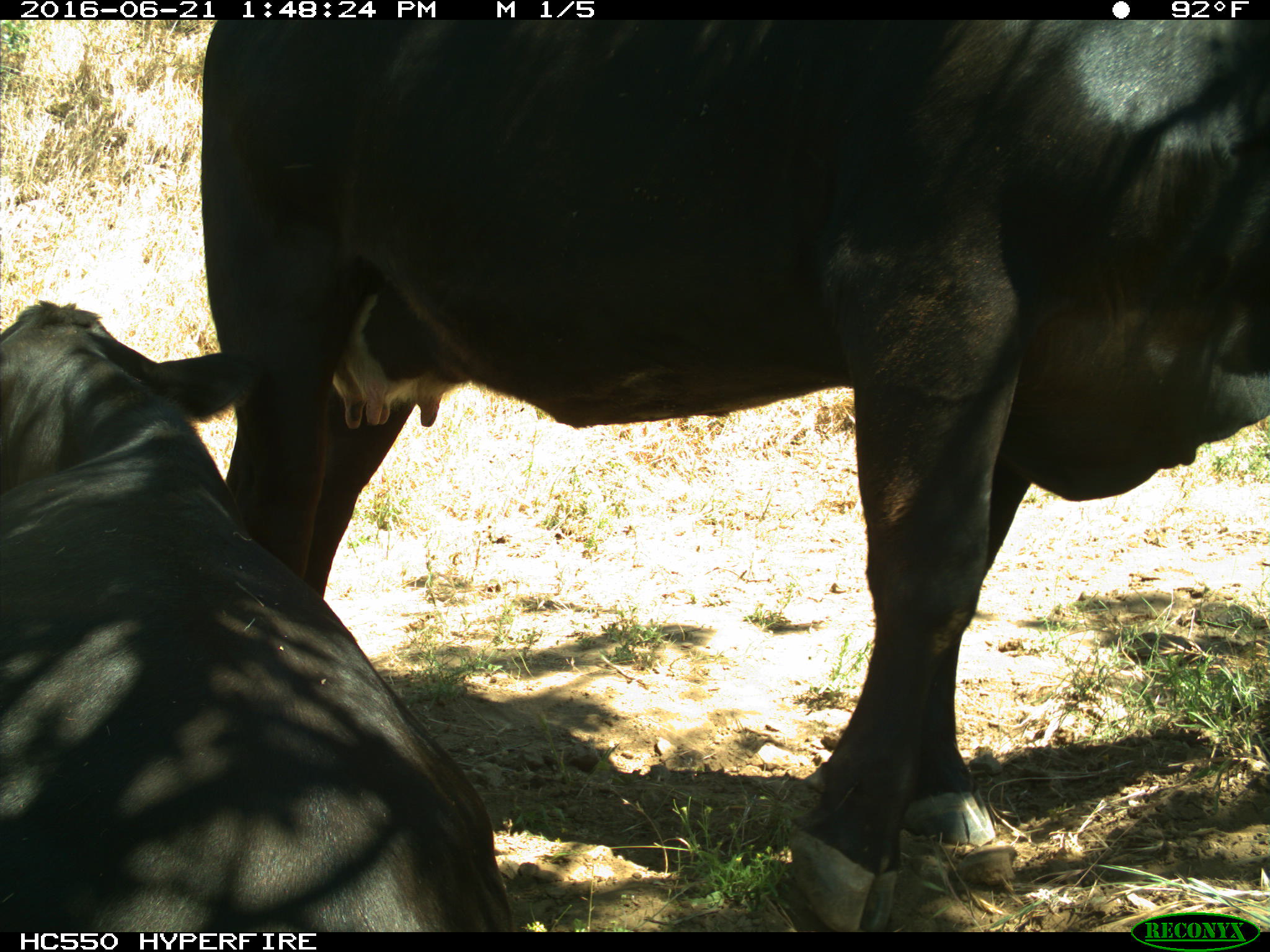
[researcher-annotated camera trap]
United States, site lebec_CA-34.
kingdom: Animalia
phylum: Chordata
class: Mammalia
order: Artiodactyla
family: Bovidae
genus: Bos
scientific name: Bos taurus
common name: domestic cow